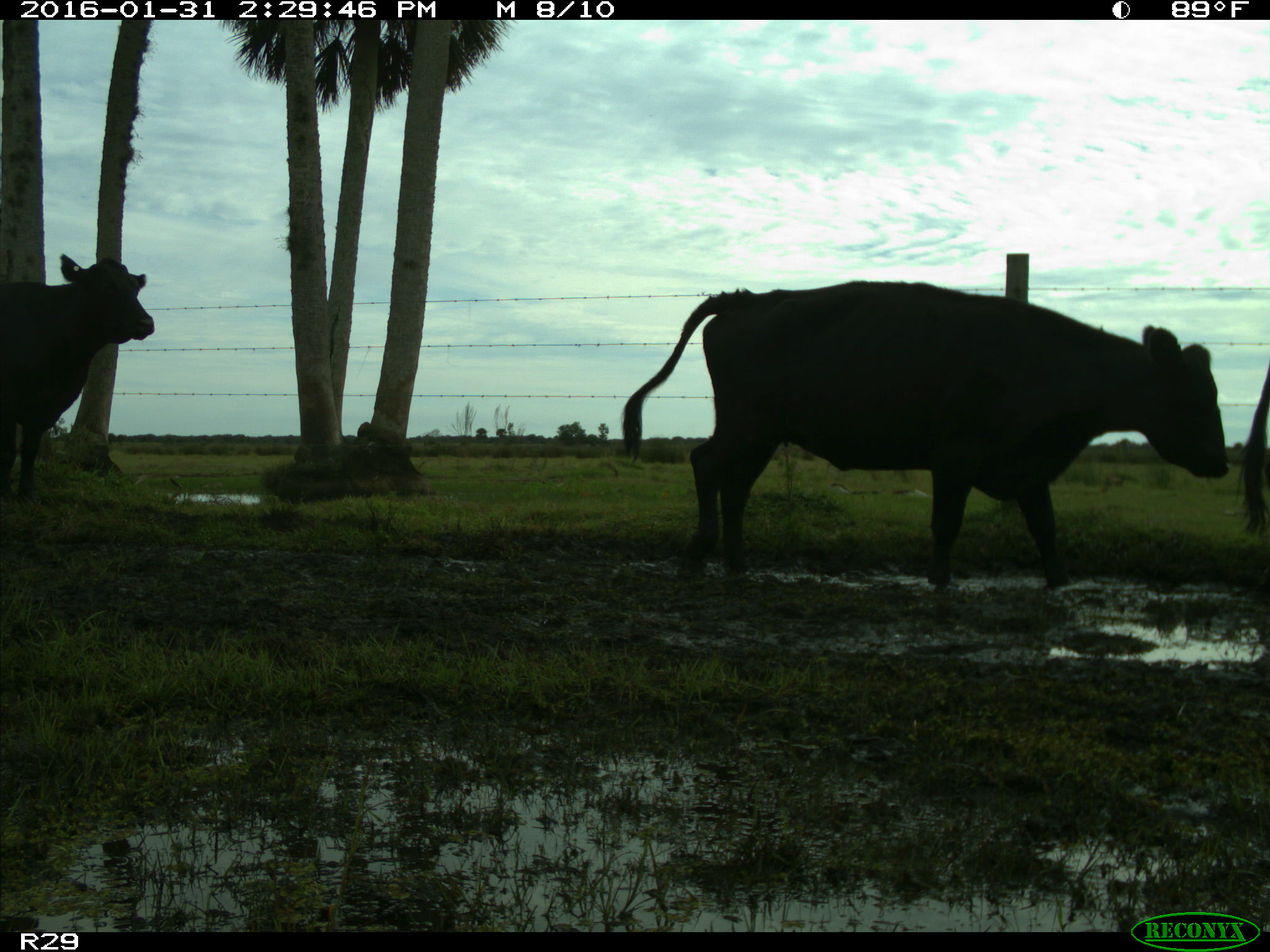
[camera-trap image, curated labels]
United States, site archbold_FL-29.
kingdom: Animalia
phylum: Chordata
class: Mammalia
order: Artiodactyla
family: Bovidae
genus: Bos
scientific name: Bos taurus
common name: domestic cow